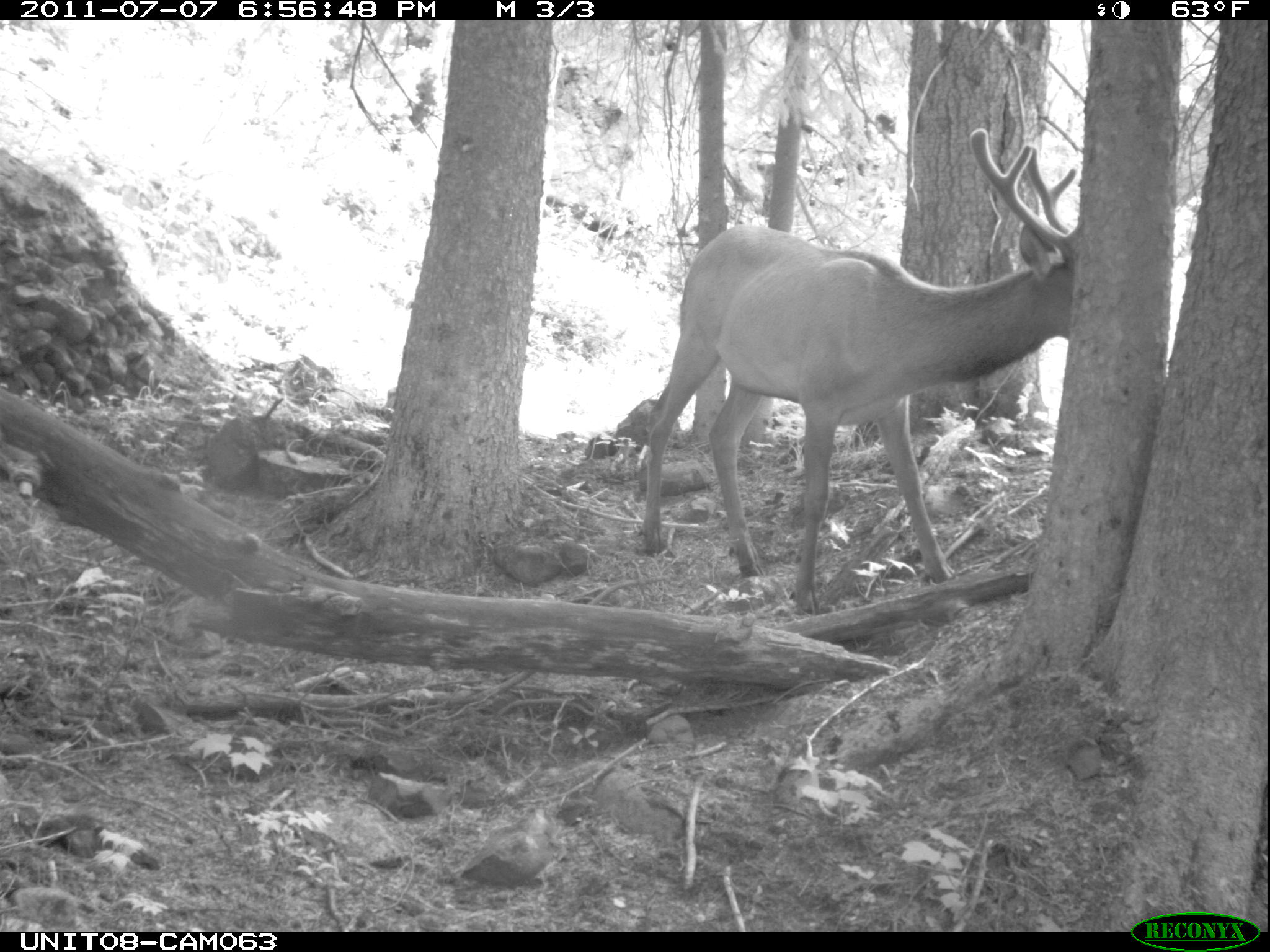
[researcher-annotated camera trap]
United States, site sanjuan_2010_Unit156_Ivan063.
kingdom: Animalia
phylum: Chordata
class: Mammalia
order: Artiodactyla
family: Cervidae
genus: Cervus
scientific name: Cervus elaphus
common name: red deer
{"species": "Cervus elaphus (red deer)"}